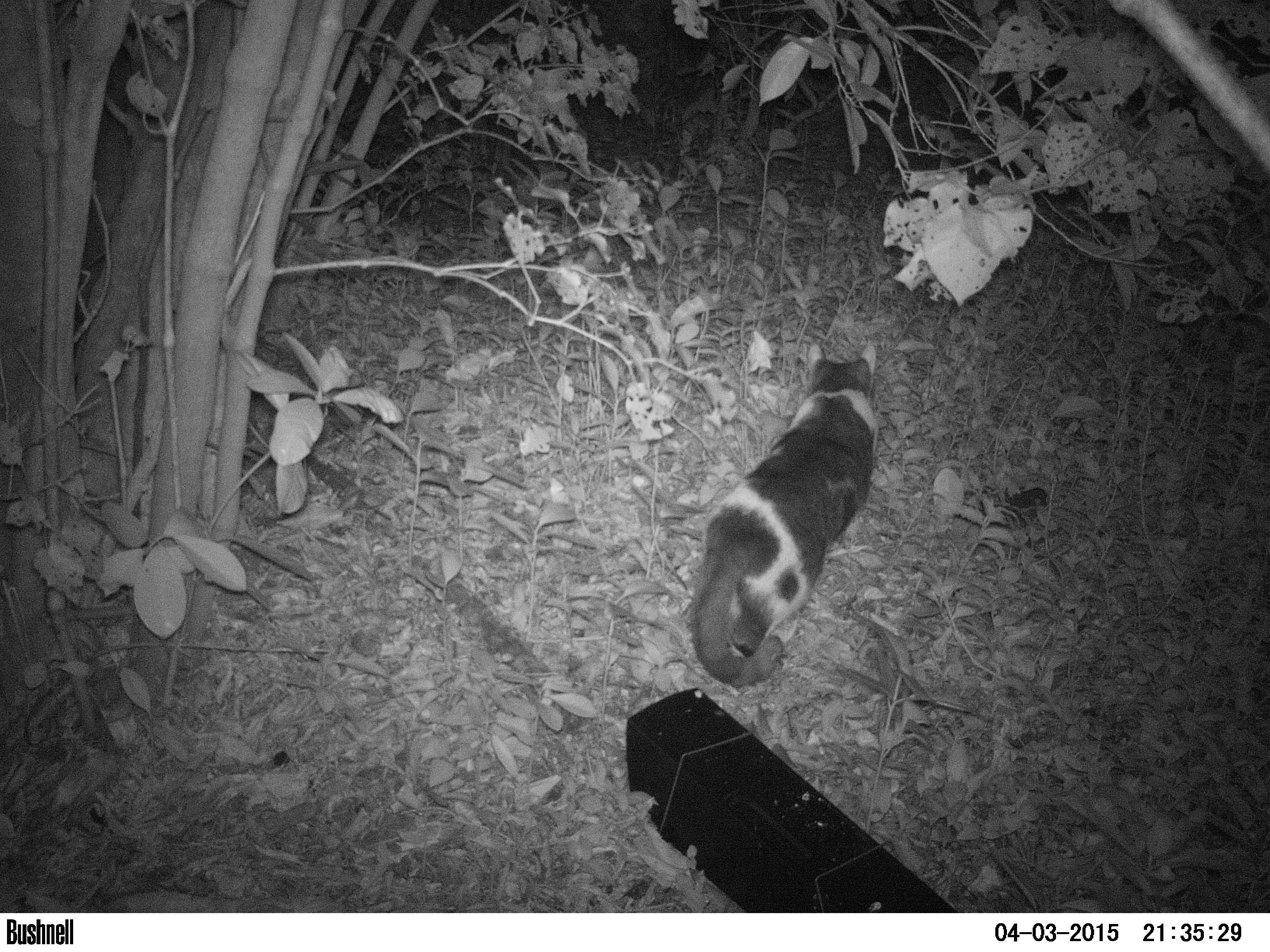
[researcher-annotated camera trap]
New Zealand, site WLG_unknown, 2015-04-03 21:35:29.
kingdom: Animalia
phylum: Chordata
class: Mammalia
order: Carnivora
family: Felidae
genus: Felis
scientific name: Felis catus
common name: domestic cat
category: cat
Cat (domestic cat) (Felis catus).